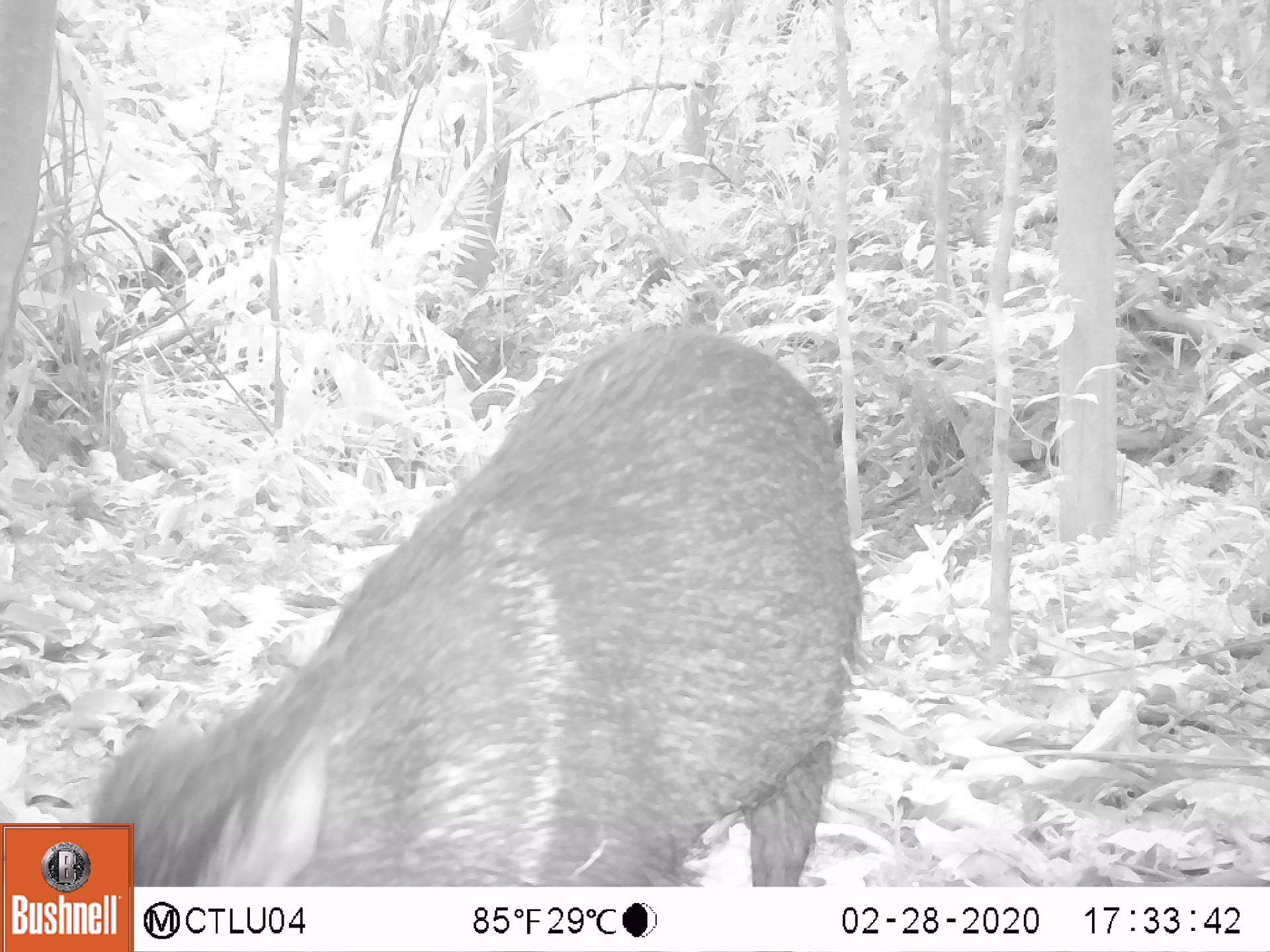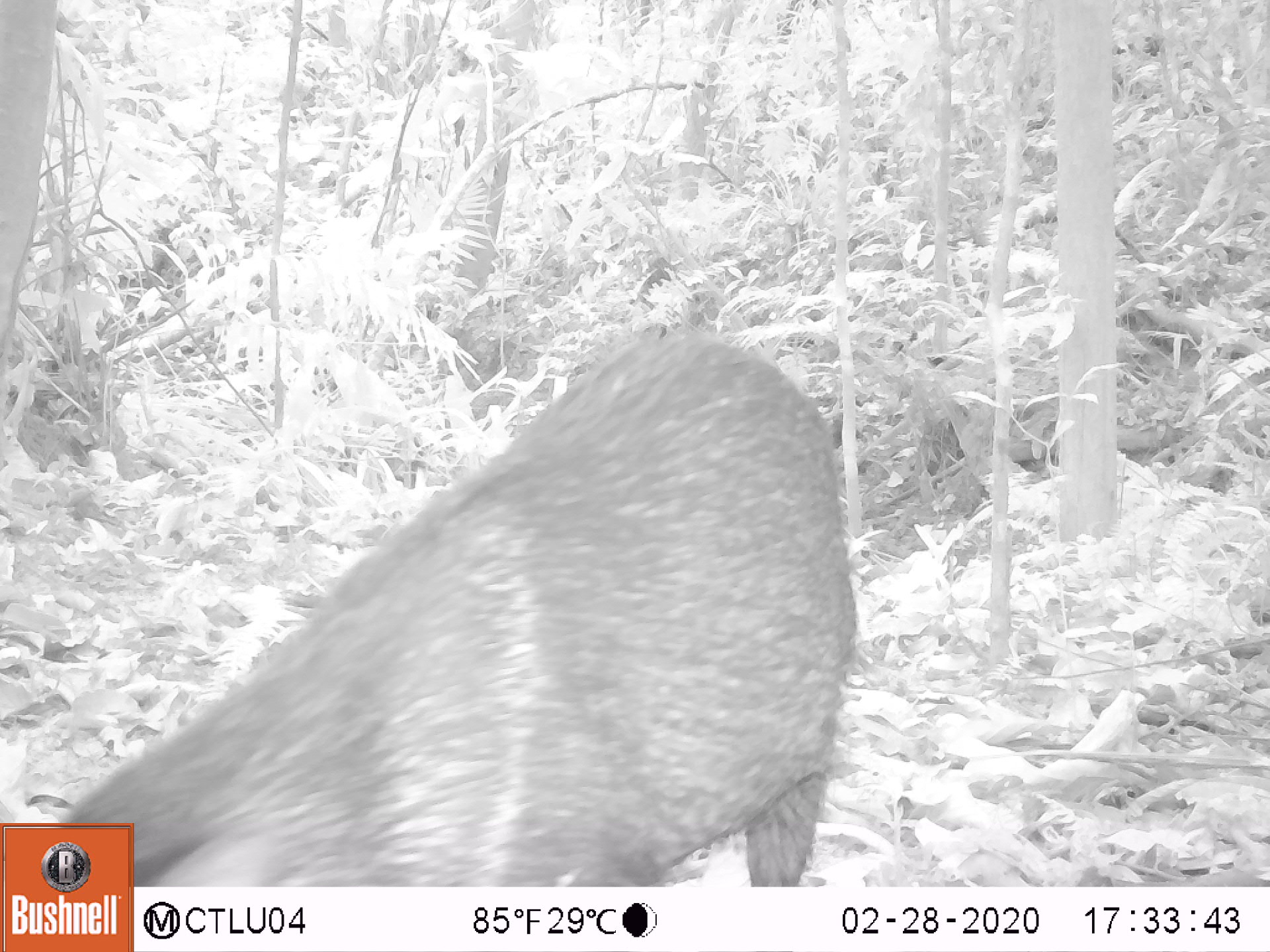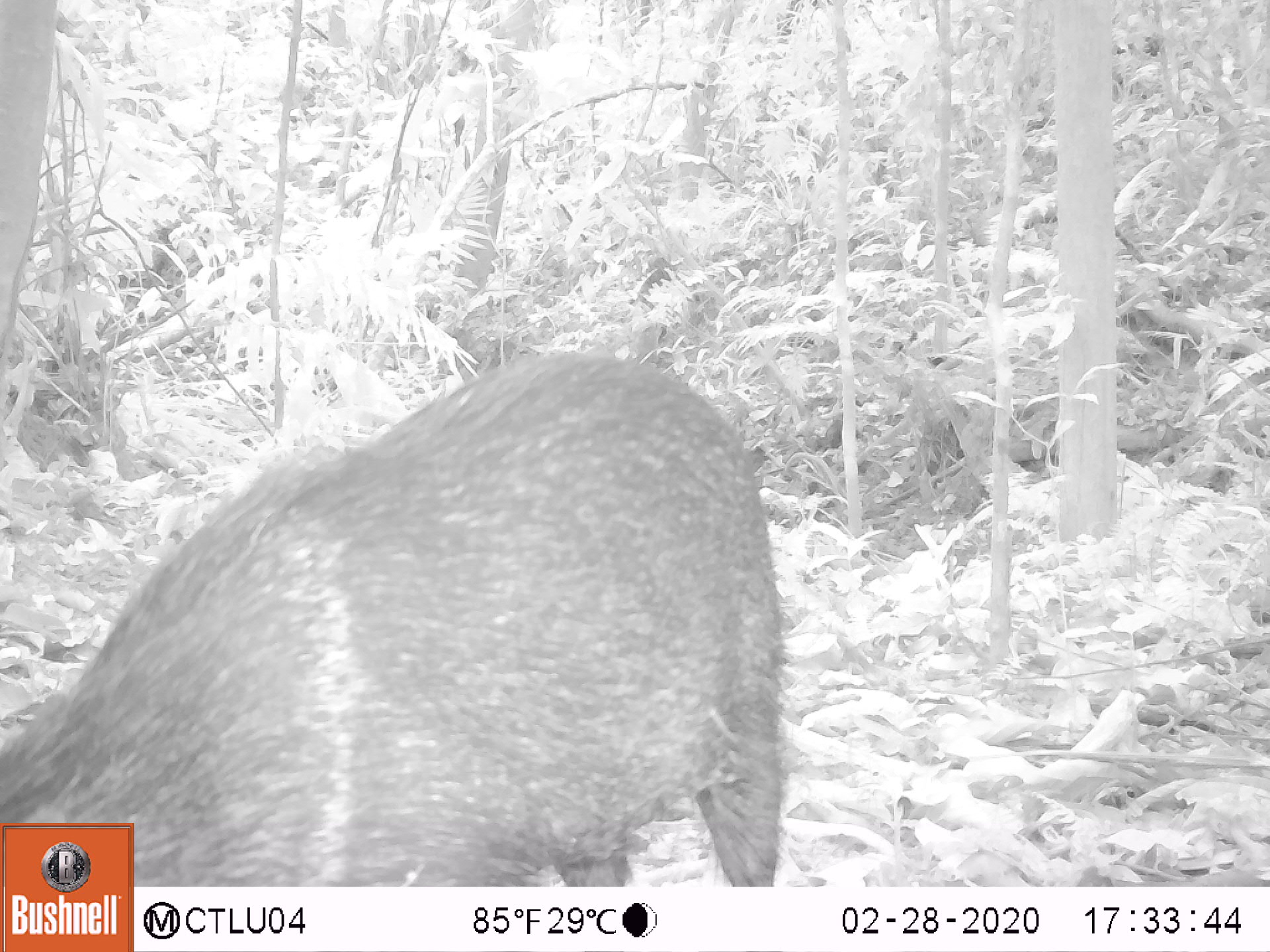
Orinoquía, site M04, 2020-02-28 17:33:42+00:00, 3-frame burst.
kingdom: Animalia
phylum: Chordata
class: Mammalia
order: Artiodactyla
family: Tayassuidae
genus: Pecari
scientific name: Pecari tajacu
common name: collared peccary